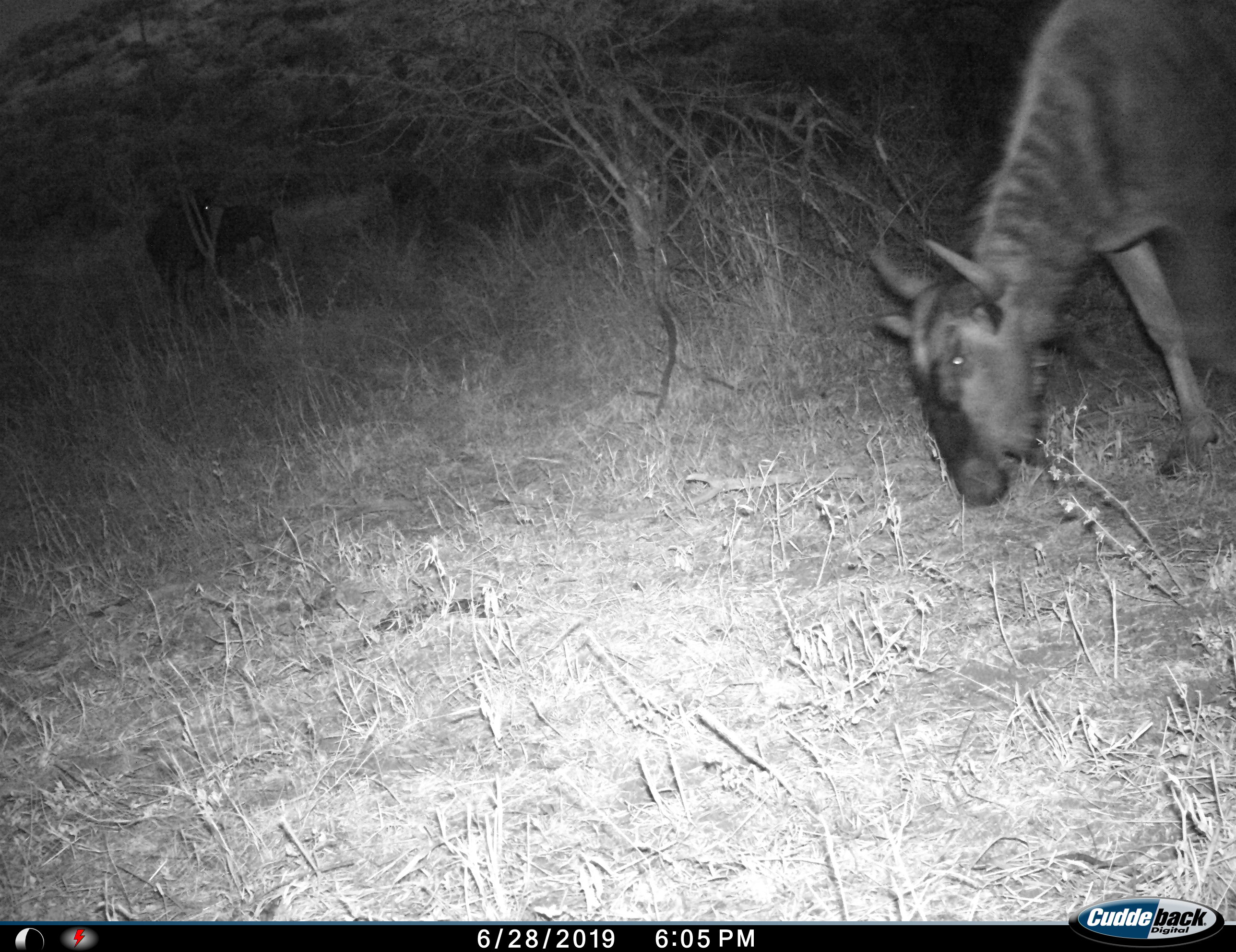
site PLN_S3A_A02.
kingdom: Animalia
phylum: Chordata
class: Mammalia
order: Artiodactyla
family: Bovidae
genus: Connochaetes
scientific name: Connochaetes taurinus taurinus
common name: blue wildebeest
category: wildebeestblue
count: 1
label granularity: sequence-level